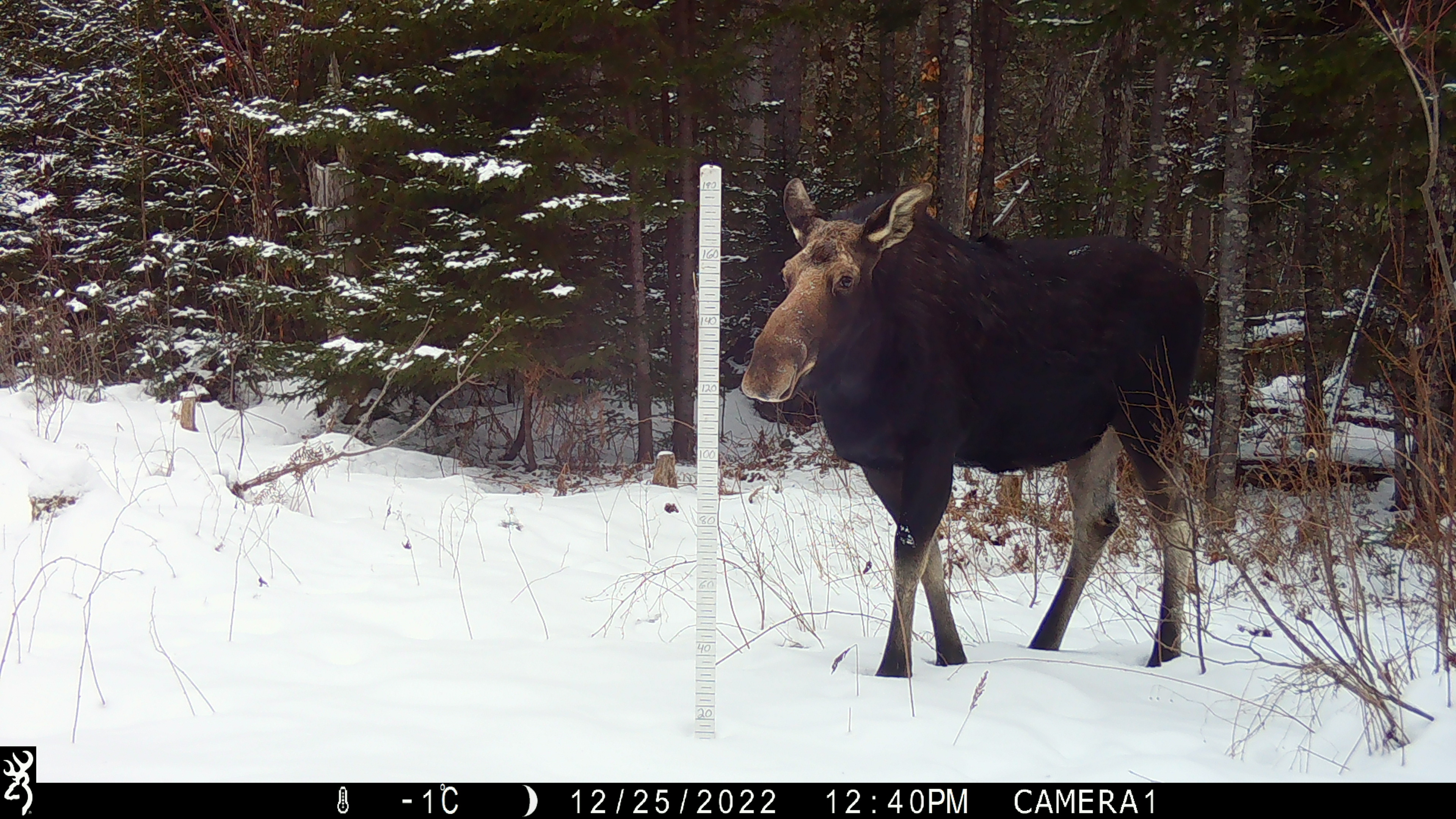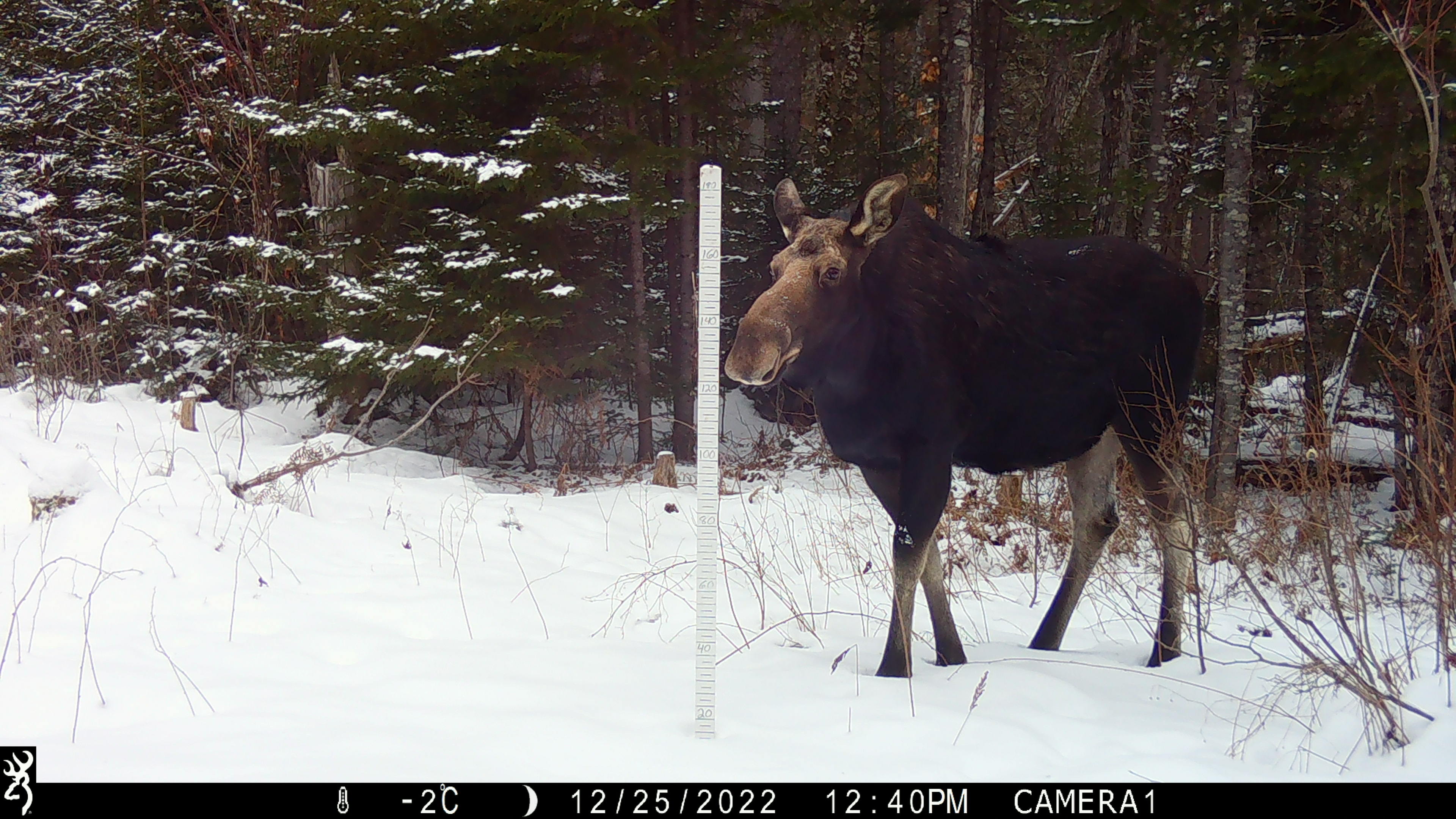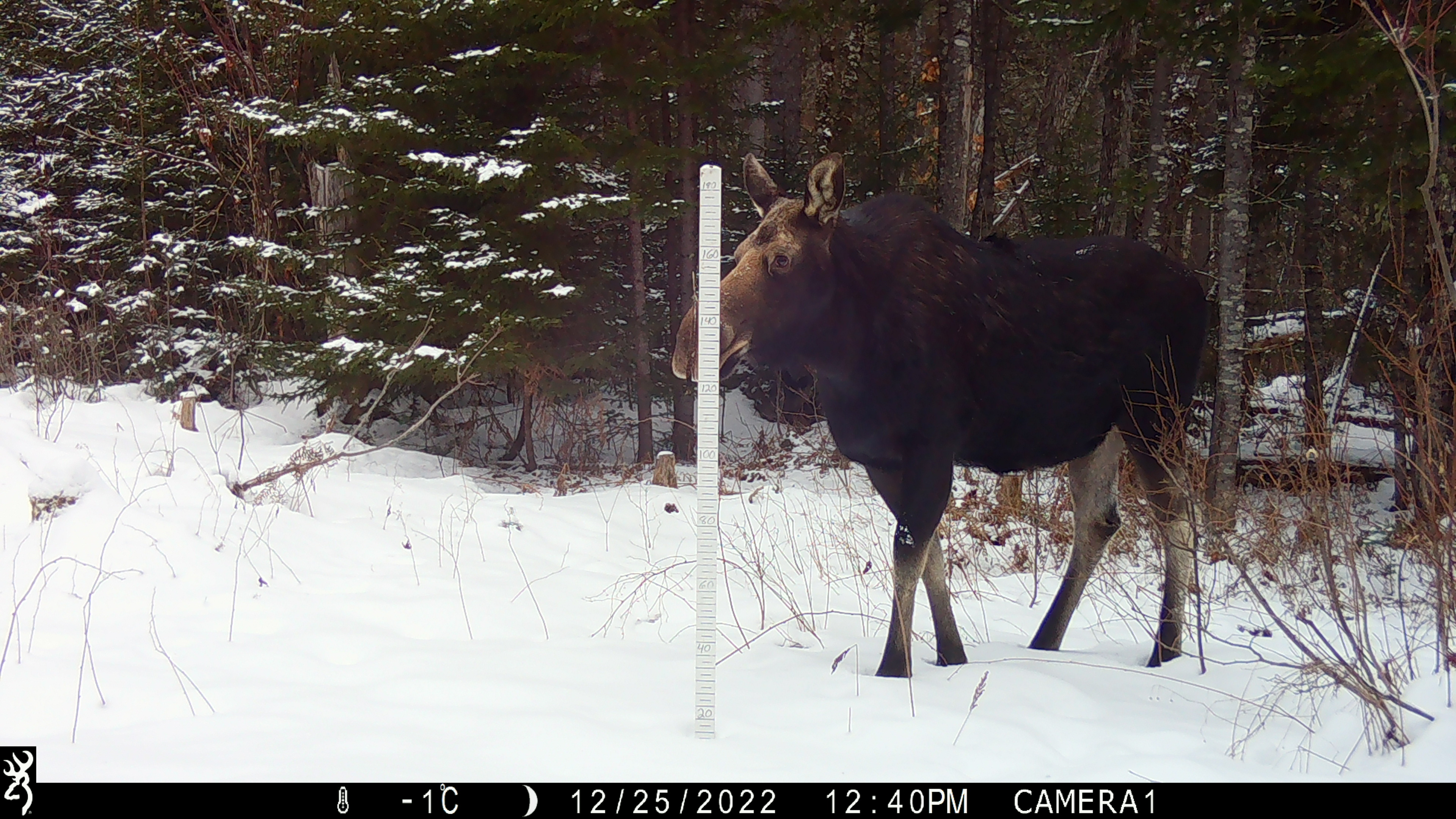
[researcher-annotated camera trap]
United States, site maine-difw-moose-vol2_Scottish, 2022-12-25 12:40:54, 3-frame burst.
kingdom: Animalia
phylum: Chordata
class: Mammalia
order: Artiodactyla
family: Cervidae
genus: Alces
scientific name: Alces alces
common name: moose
Moose (Alces alces).